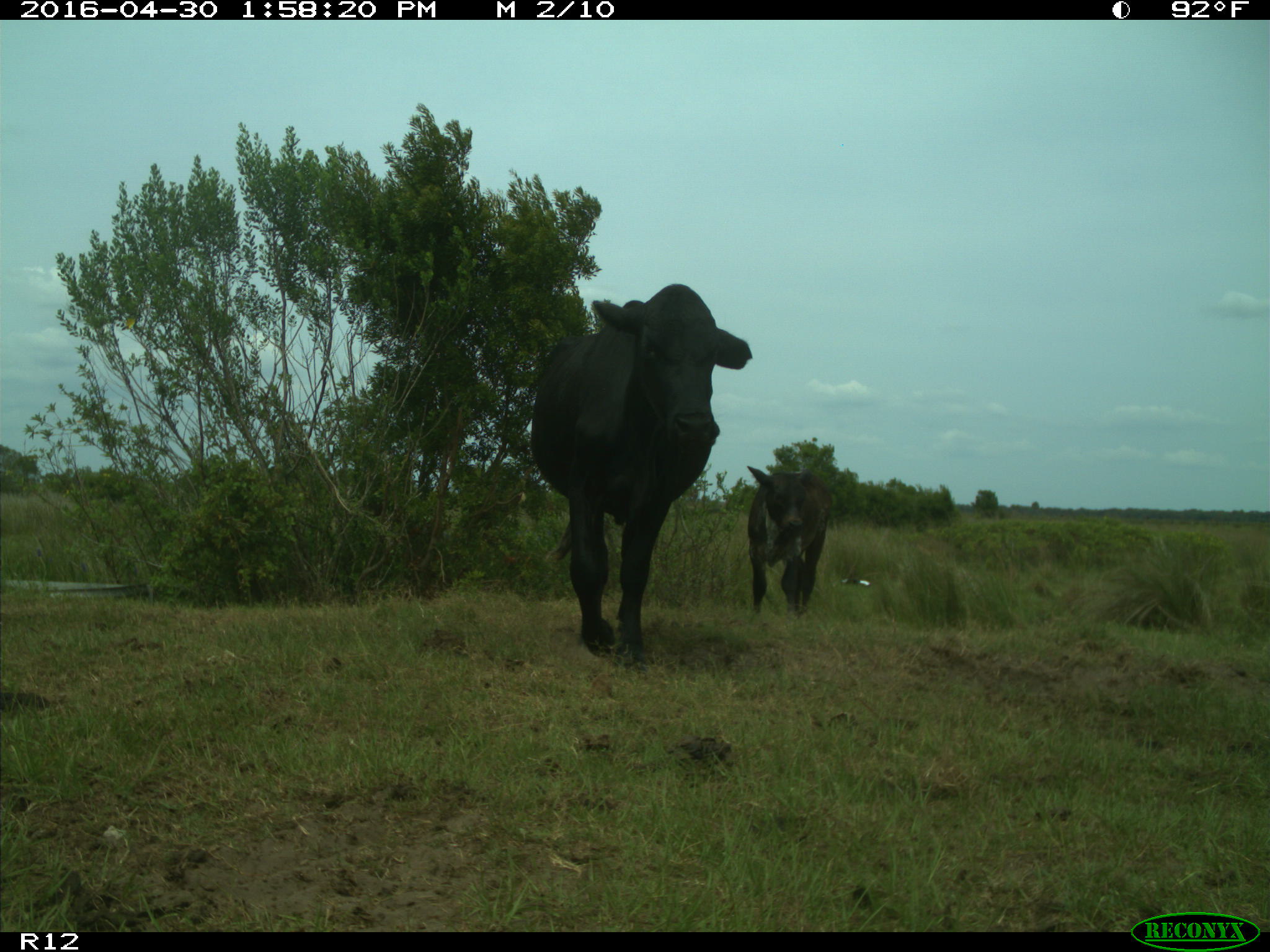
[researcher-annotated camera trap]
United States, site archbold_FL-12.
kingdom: Animalia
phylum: Chordata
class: Mammalia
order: Artiodactyla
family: Bovidae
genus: Bos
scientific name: Bos taurus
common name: domestic cow